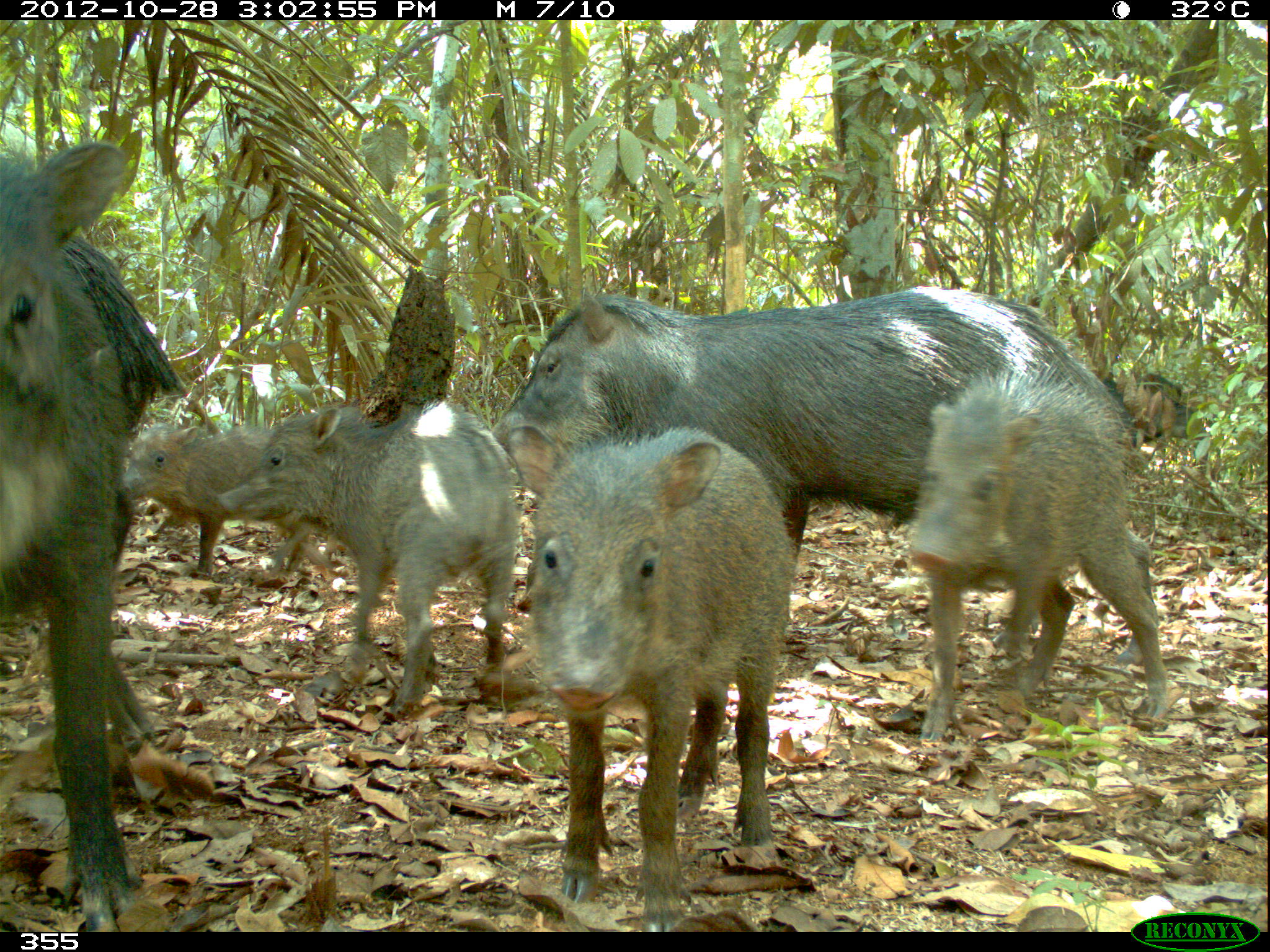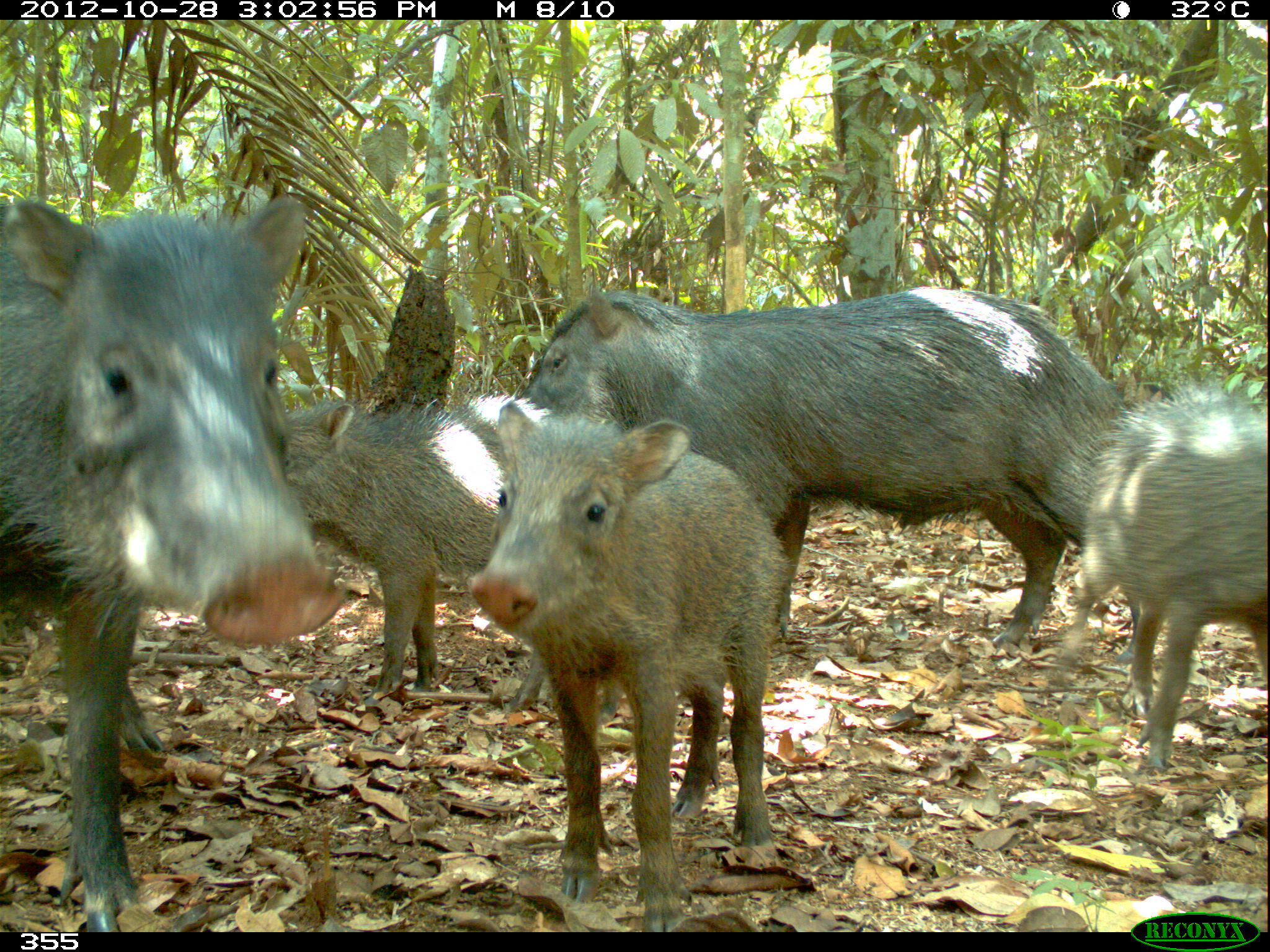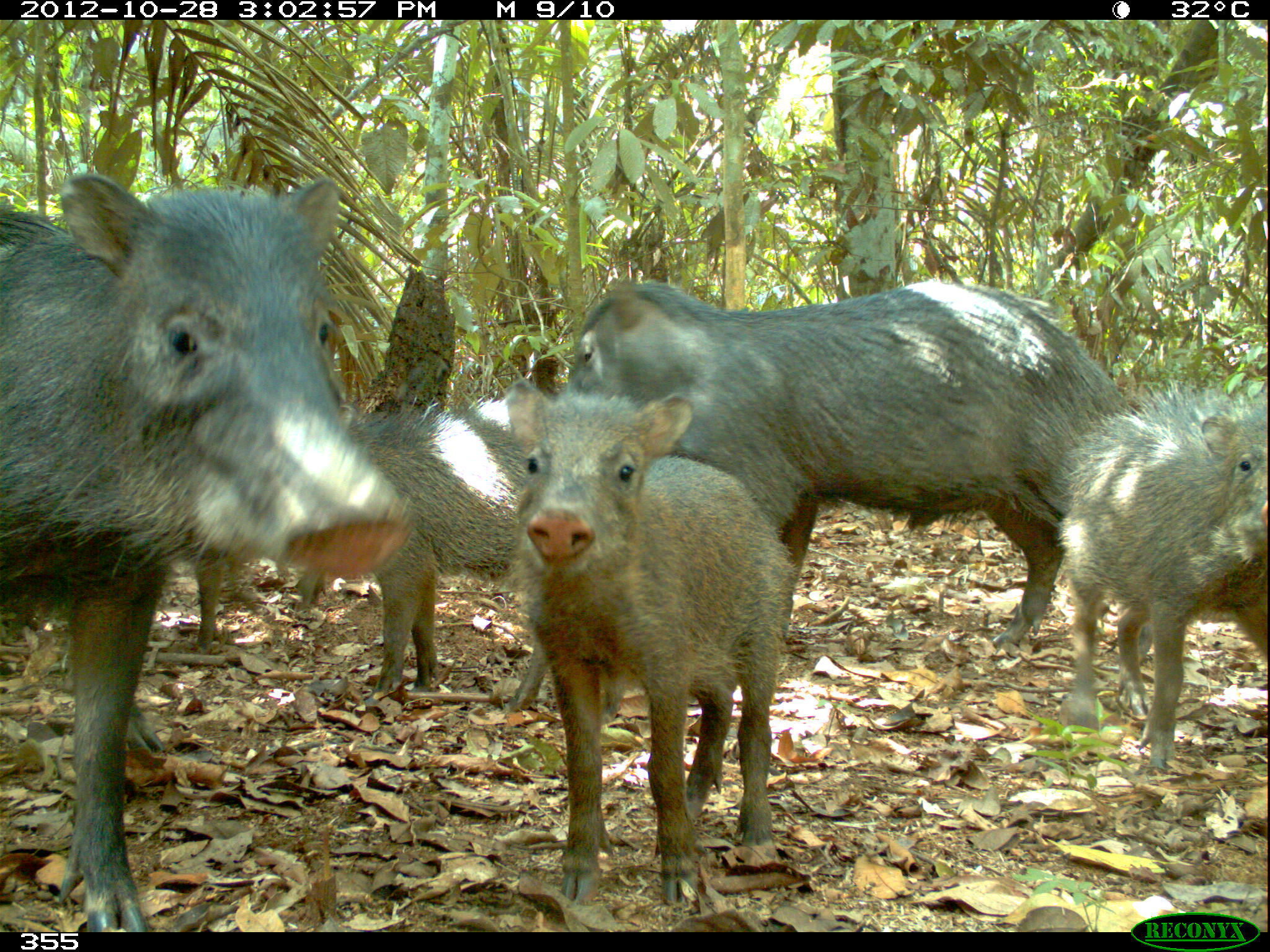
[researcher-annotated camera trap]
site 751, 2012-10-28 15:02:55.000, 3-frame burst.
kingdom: Animalia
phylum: Chordata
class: Mammalia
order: Artiodactyla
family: Tayassuidae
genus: Tayassu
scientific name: Tayassu pecari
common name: white-lipped peccary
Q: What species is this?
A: Tayassu pecari (white-lipped peccary).